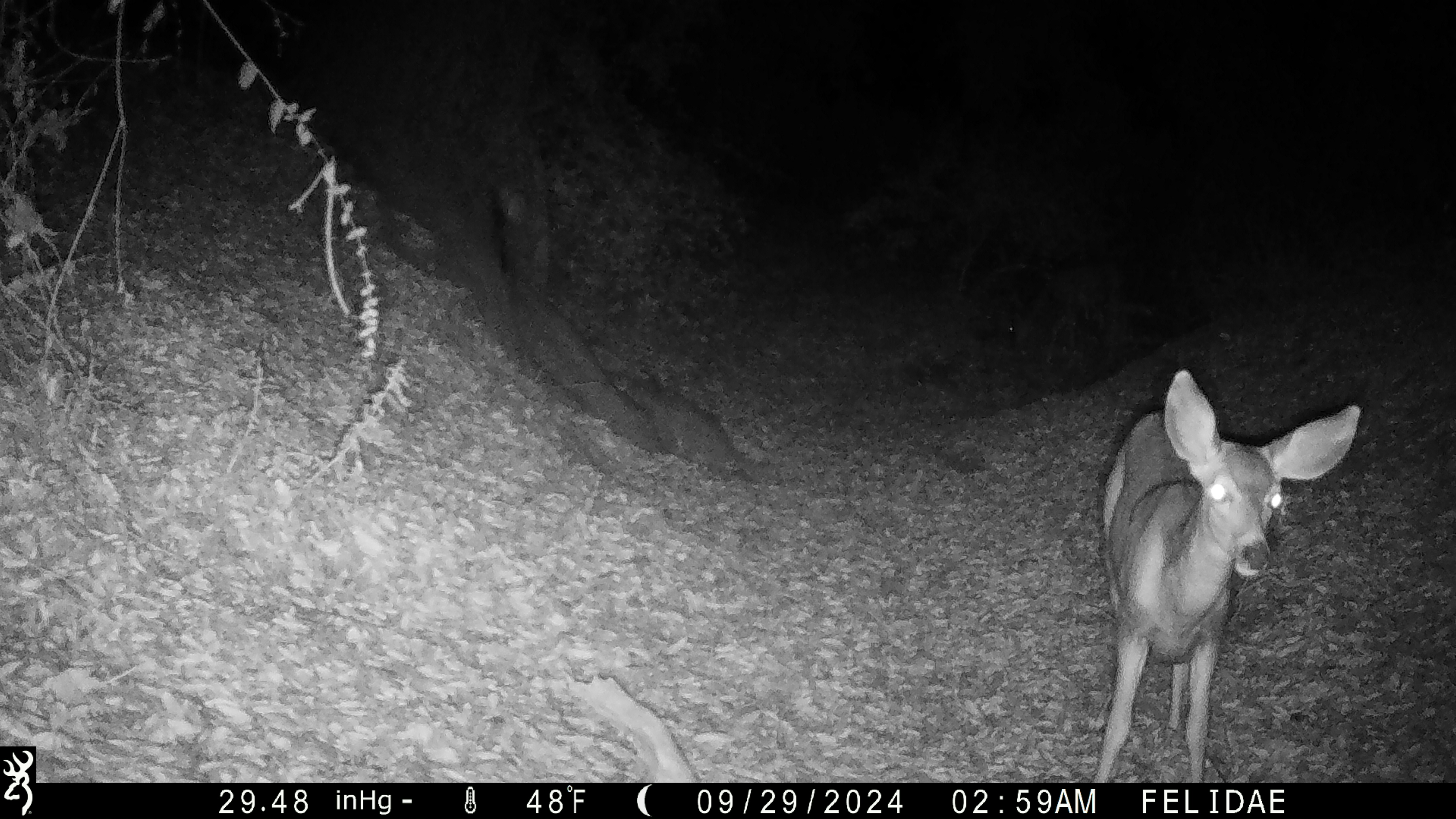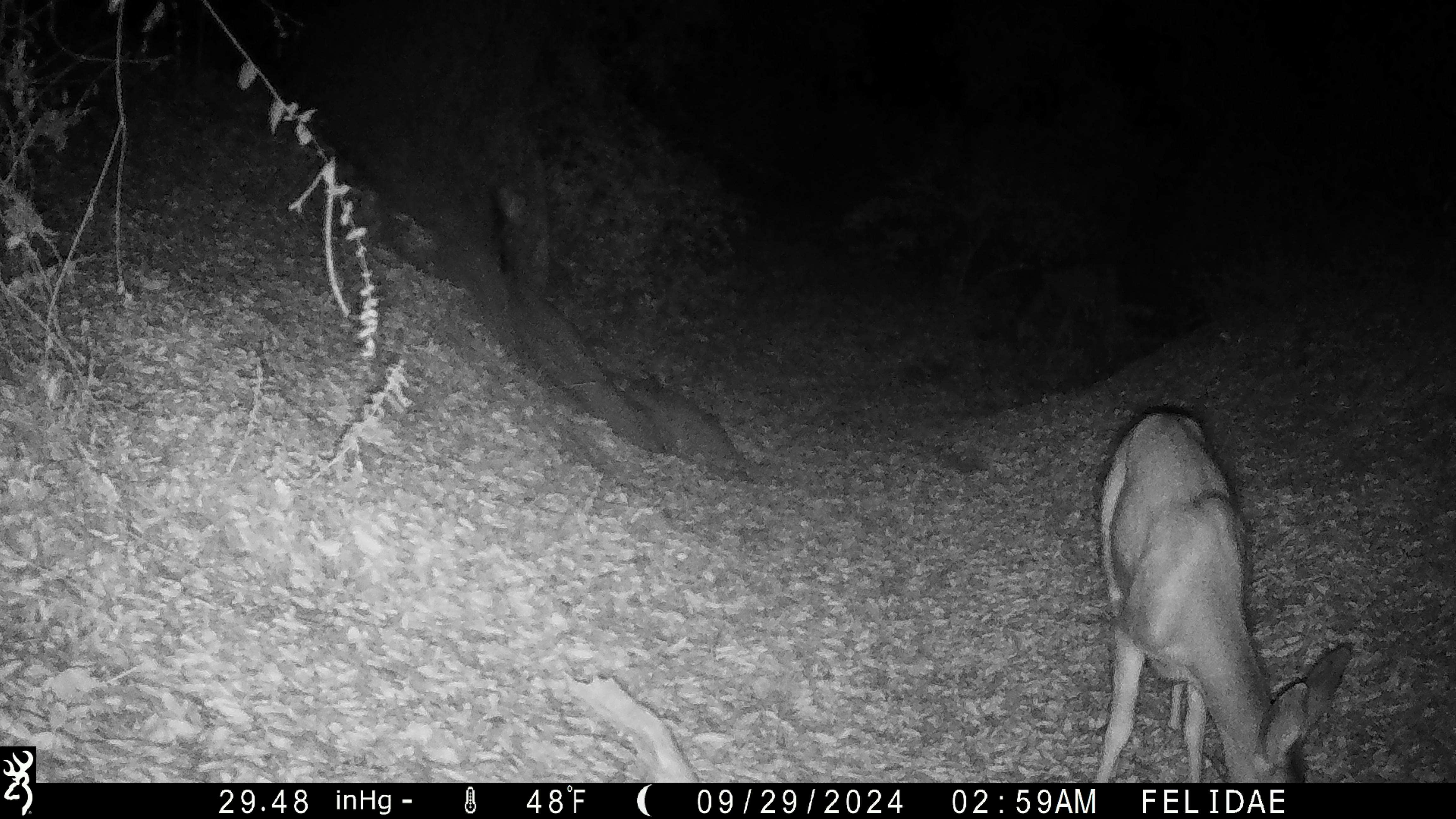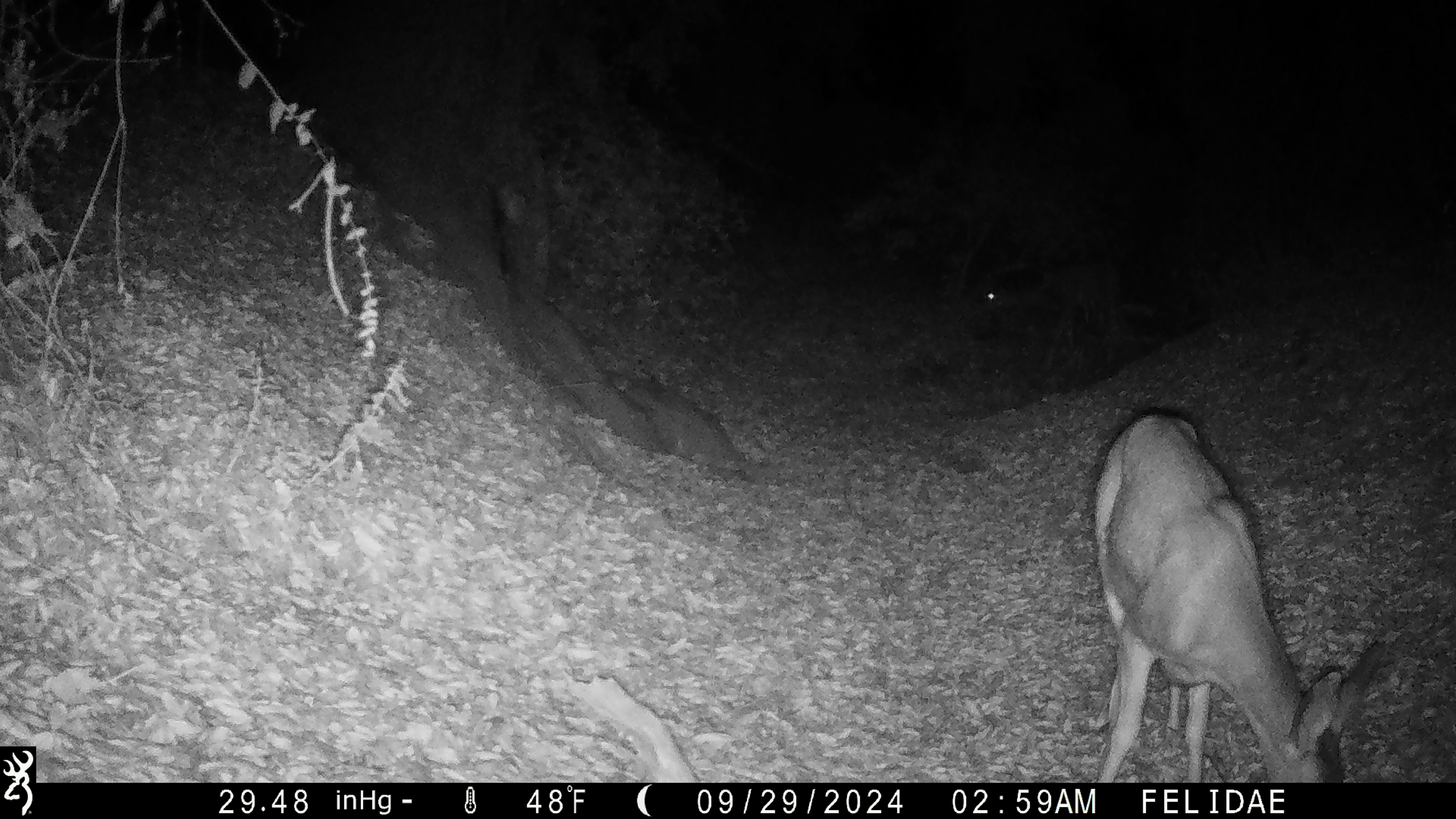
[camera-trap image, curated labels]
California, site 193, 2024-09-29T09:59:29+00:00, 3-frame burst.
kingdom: Animalia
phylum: Chordata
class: Mammalia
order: Artiodactyla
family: Cervidae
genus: Odocoileus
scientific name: Odocoileus hemionus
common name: mule deer